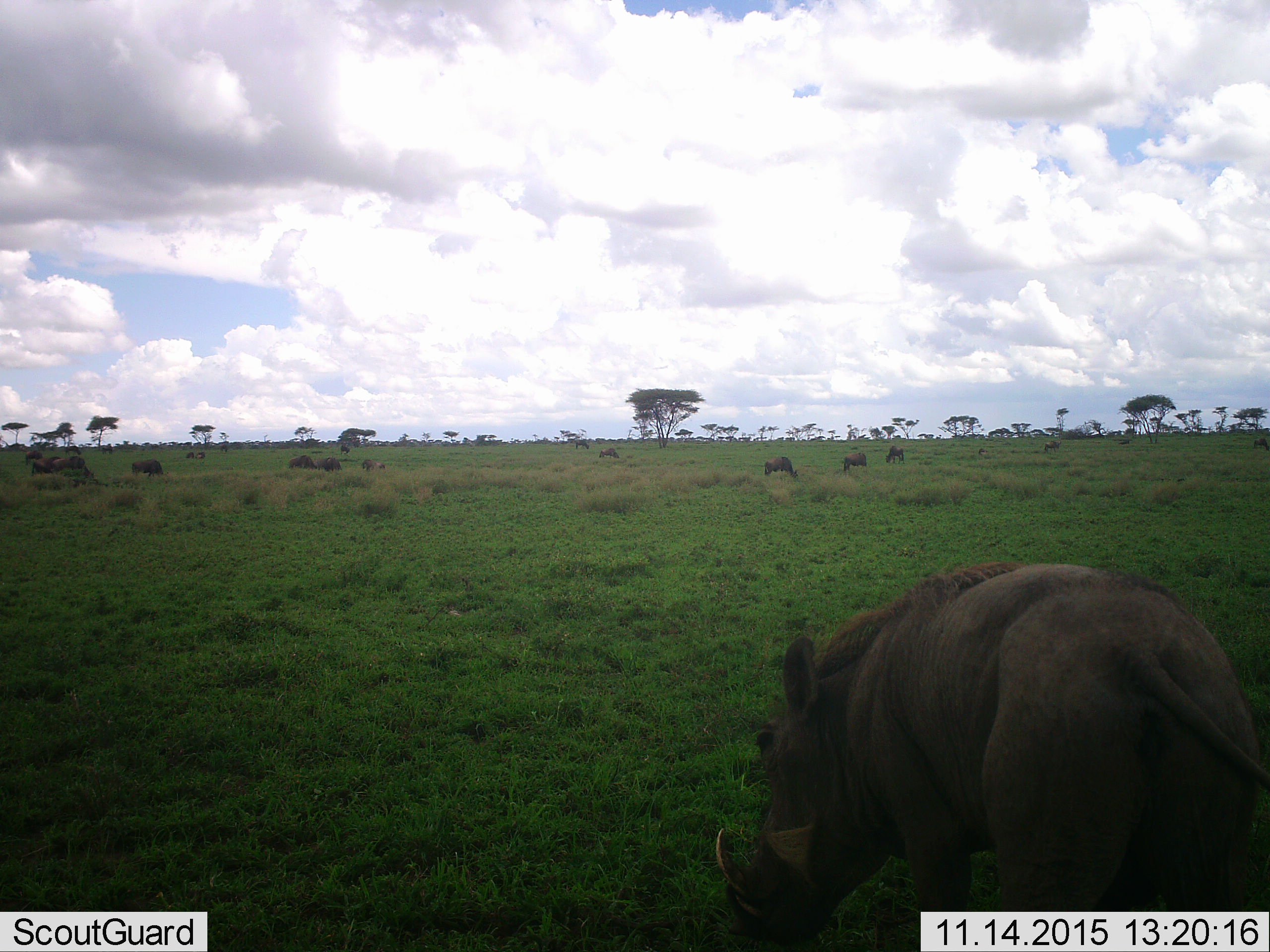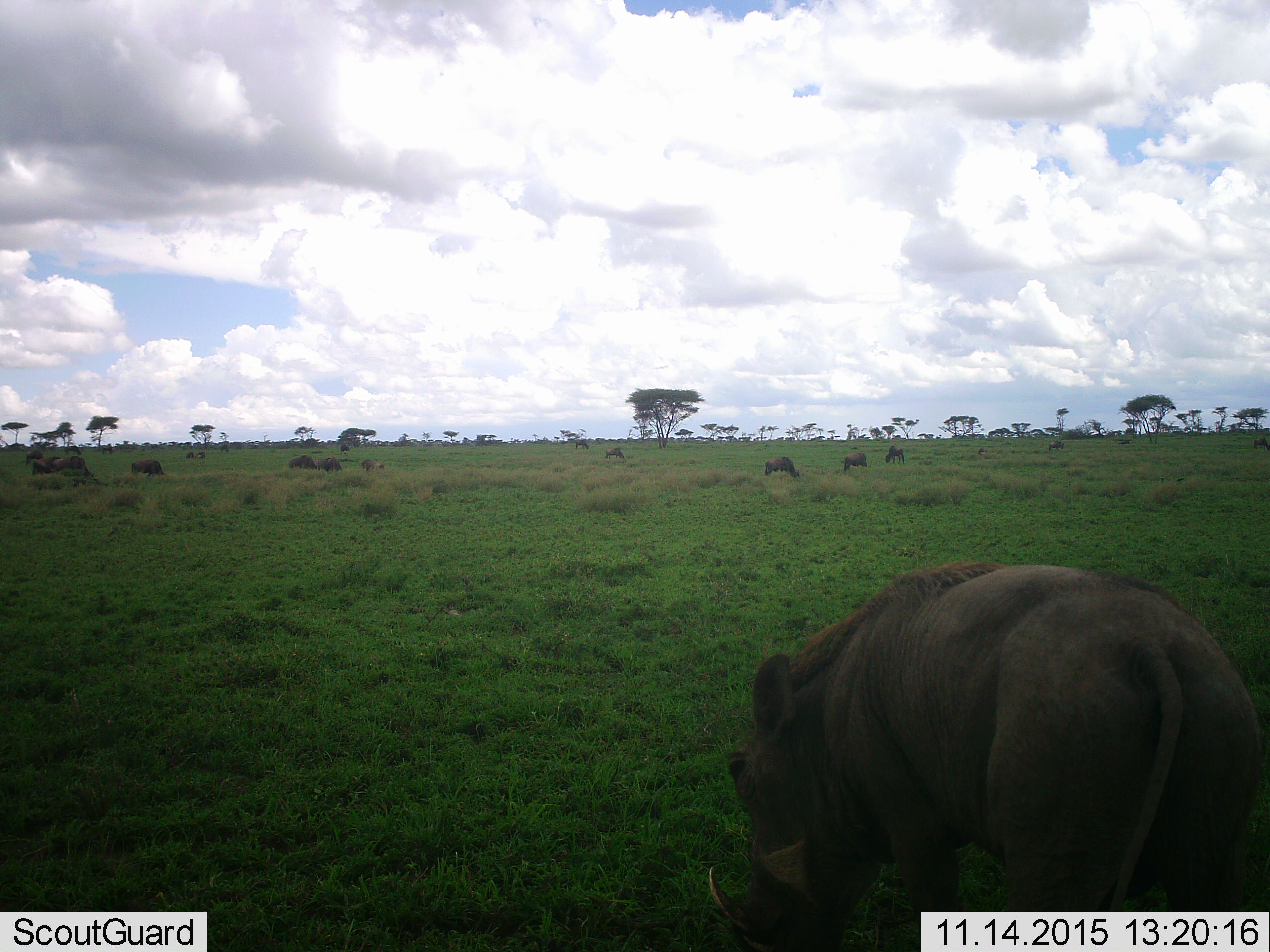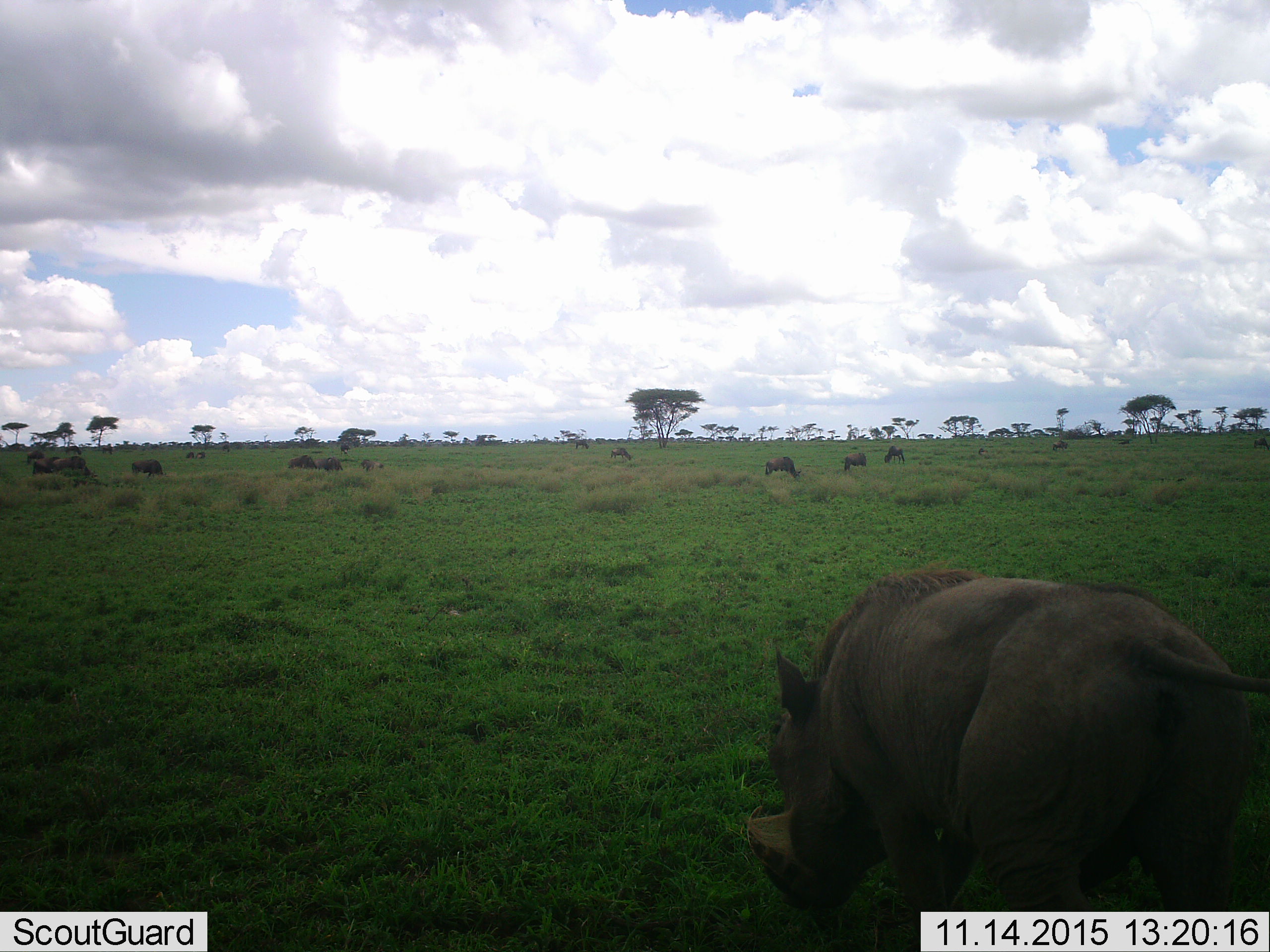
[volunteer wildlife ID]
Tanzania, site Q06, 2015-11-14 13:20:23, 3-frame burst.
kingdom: Animalia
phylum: Chordata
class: Mammalia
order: Artiodactyla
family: Suidae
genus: Phacochoerus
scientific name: Phacochoerus africanus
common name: warthog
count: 1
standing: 44%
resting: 0%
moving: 0%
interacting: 0%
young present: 0%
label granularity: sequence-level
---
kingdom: Animalia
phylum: Chordata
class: Mammalia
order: Artiodactyla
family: Bovidae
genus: Connochaetes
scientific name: Connochaetes taurinus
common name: blue wildebeest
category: wildebeest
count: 11-50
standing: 44%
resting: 11%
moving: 33%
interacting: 0%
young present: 0%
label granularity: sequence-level